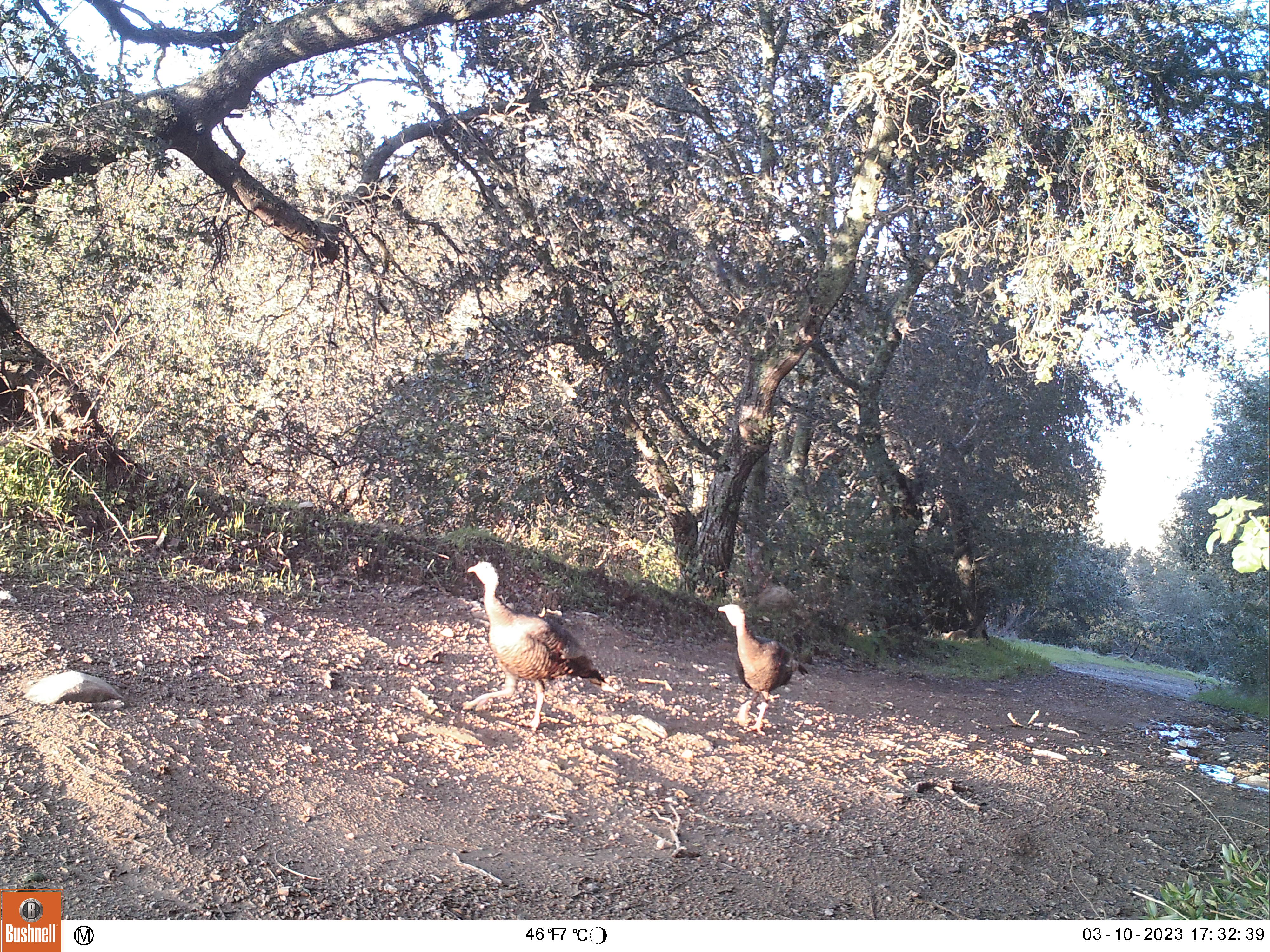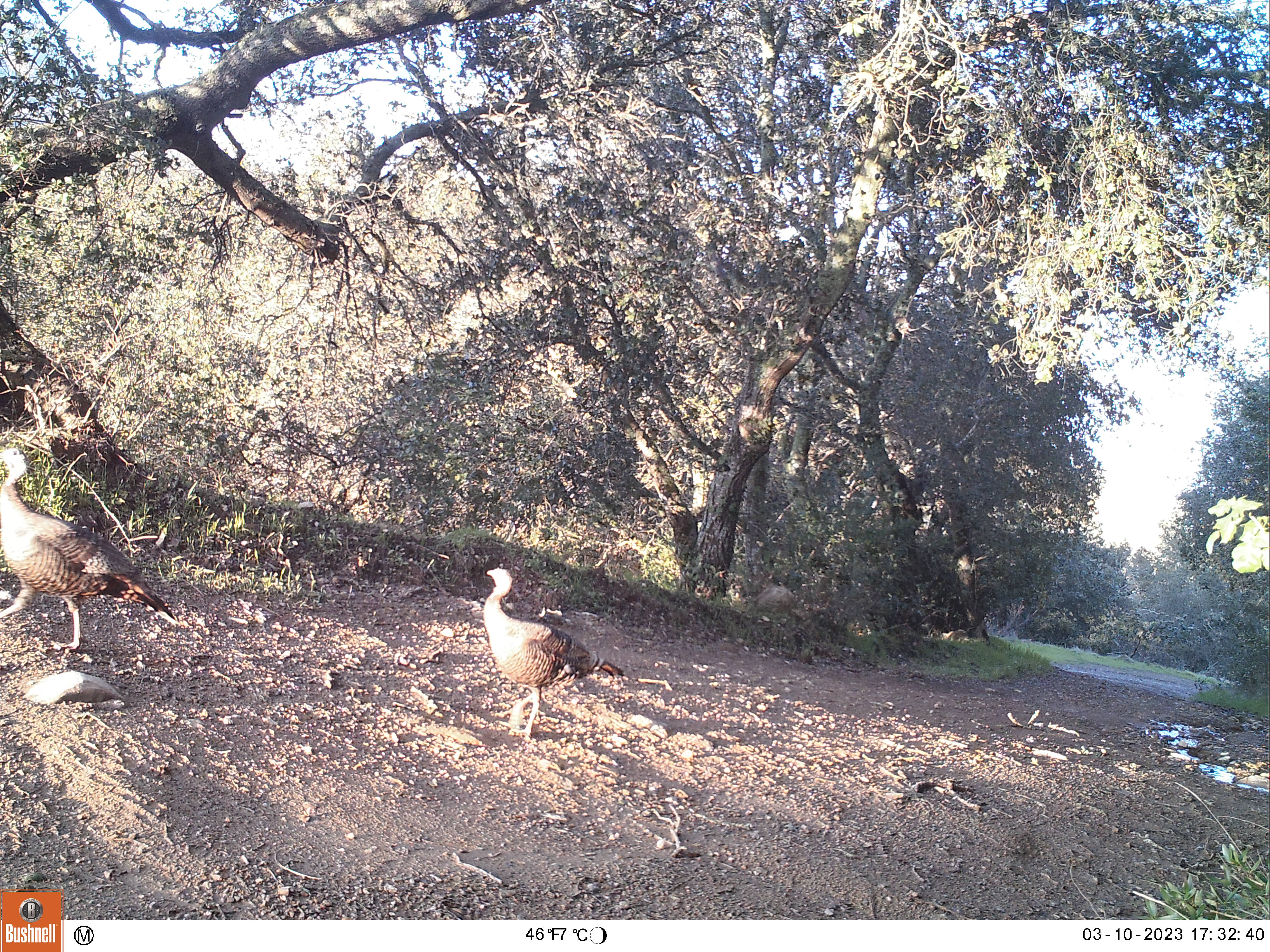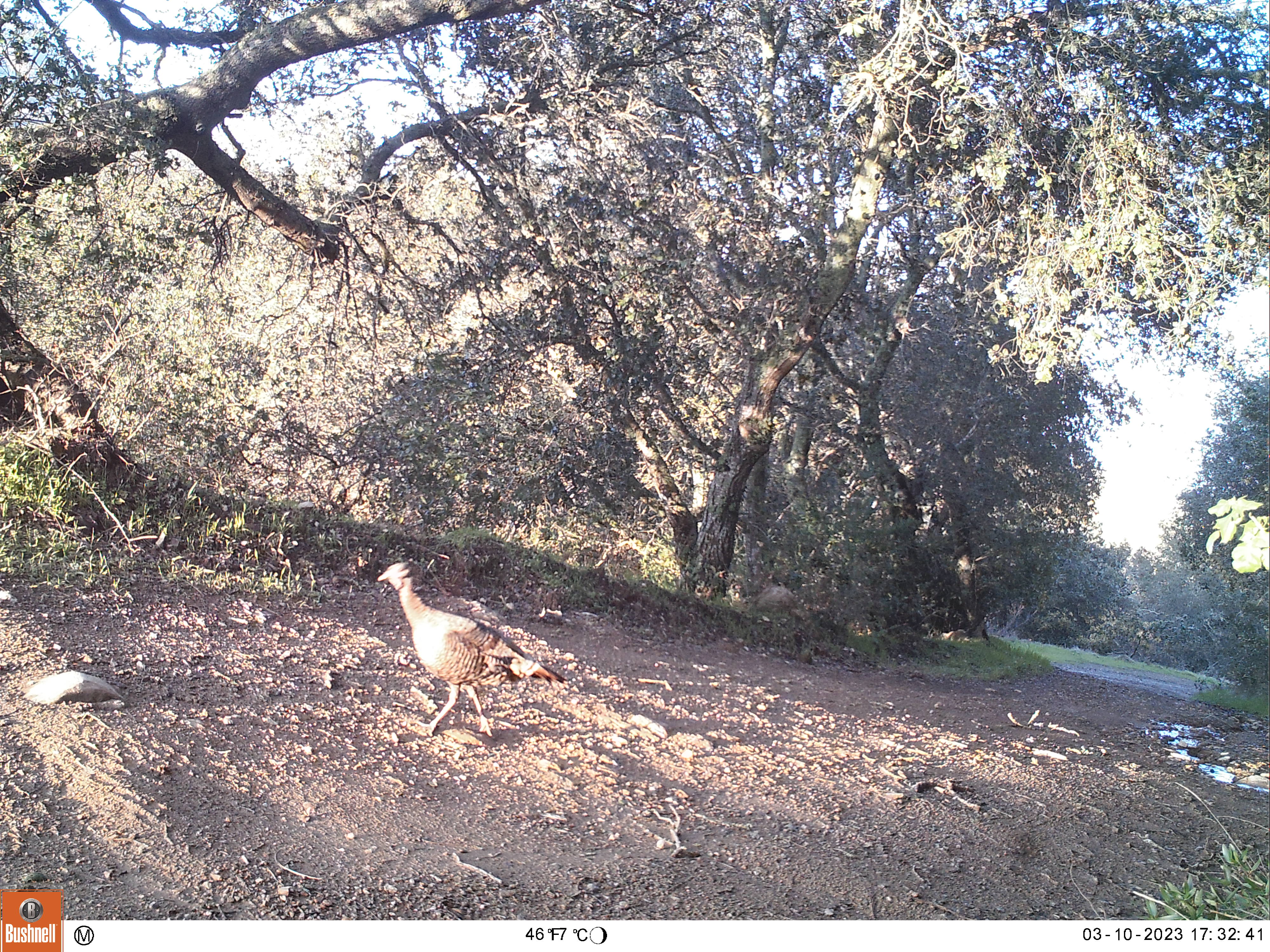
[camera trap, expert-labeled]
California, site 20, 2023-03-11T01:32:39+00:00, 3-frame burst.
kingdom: Animalia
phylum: Chordata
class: Aves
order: Galliformes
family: Phasianidae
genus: Meleagris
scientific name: Meleagris gallopavo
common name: turkey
Turkey (Meleagris gallopavo).